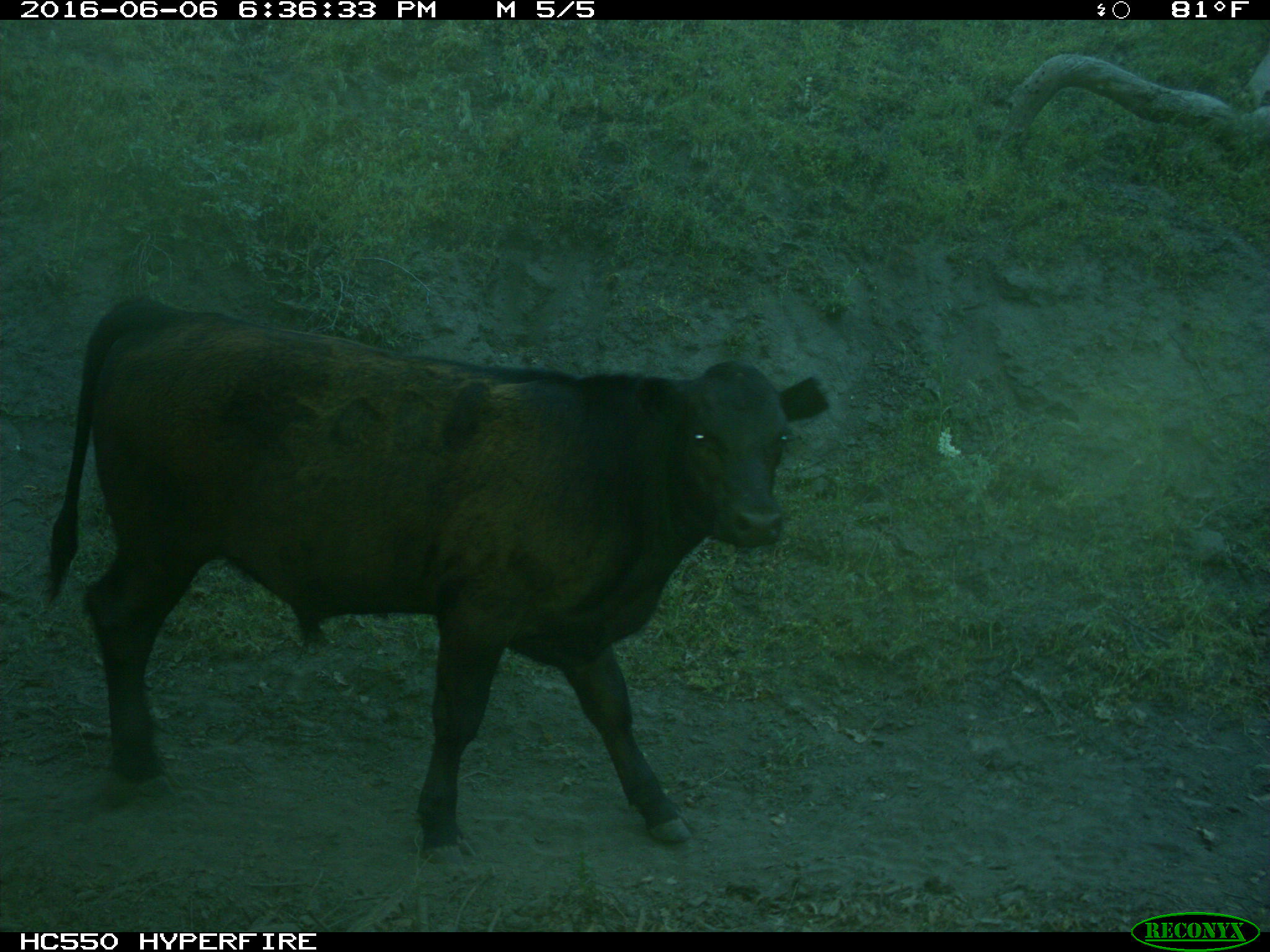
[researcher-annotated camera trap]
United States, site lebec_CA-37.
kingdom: Animalia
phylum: Chordata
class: Mammalia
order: Artiodactyla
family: Bovidae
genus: Bos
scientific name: Bos taurus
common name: domestic cow